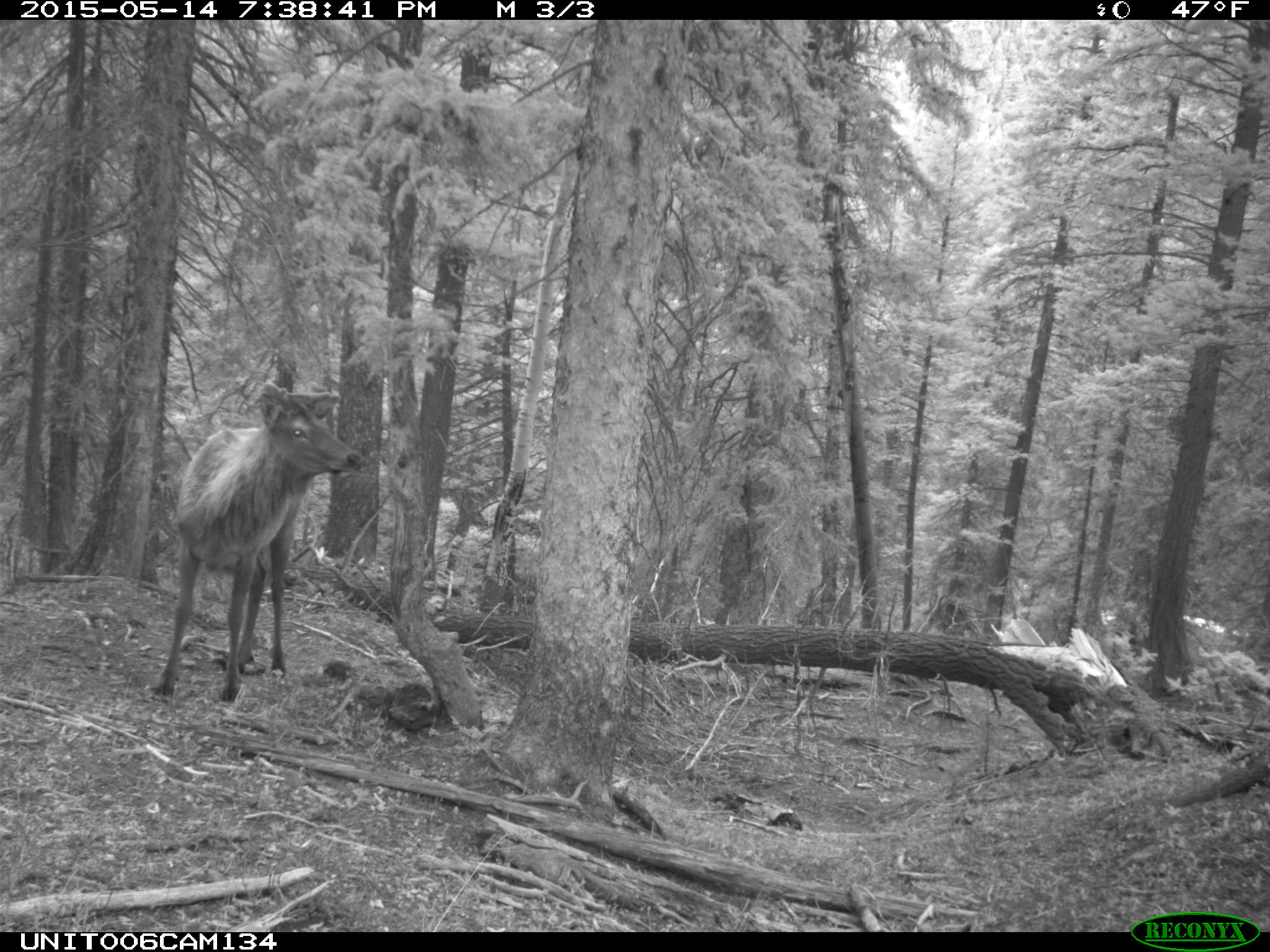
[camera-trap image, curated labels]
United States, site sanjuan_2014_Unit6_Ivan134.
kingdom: Animalia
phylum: Chordata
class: Mammalia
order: Artiodactyla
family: Cervidae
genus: Cervus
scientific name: Cervus elaphus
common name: red deer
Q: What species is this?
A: Cervus elaphus (red deer).